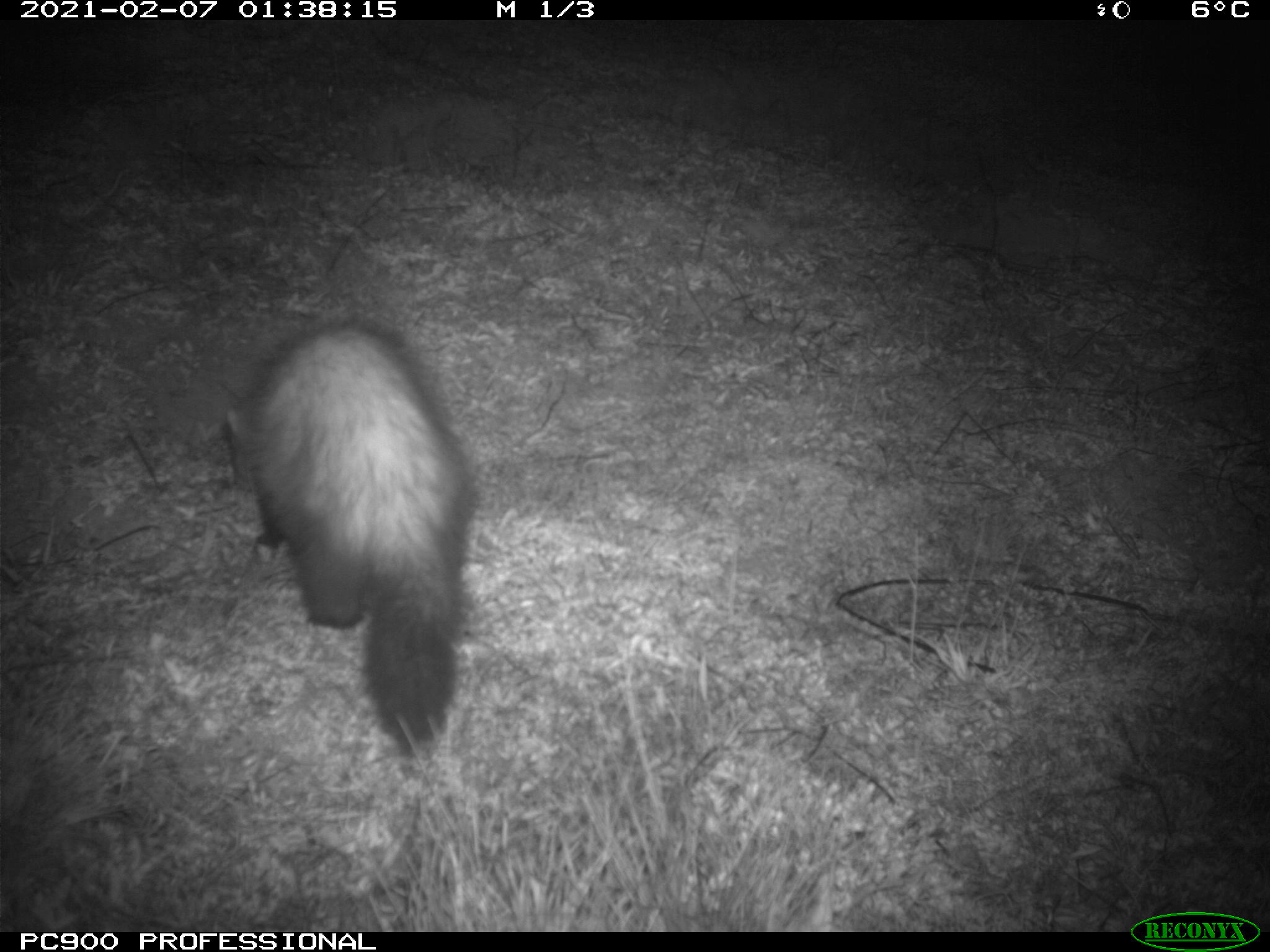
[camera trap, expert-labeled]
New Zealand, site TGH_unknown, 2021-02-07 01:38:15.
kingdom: Animalia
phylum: Chordata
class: Mammalia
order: Carnivora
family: Mustelidae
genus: Mustela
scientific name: Mustela furo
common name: ferret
Ferret (Mustela furo).